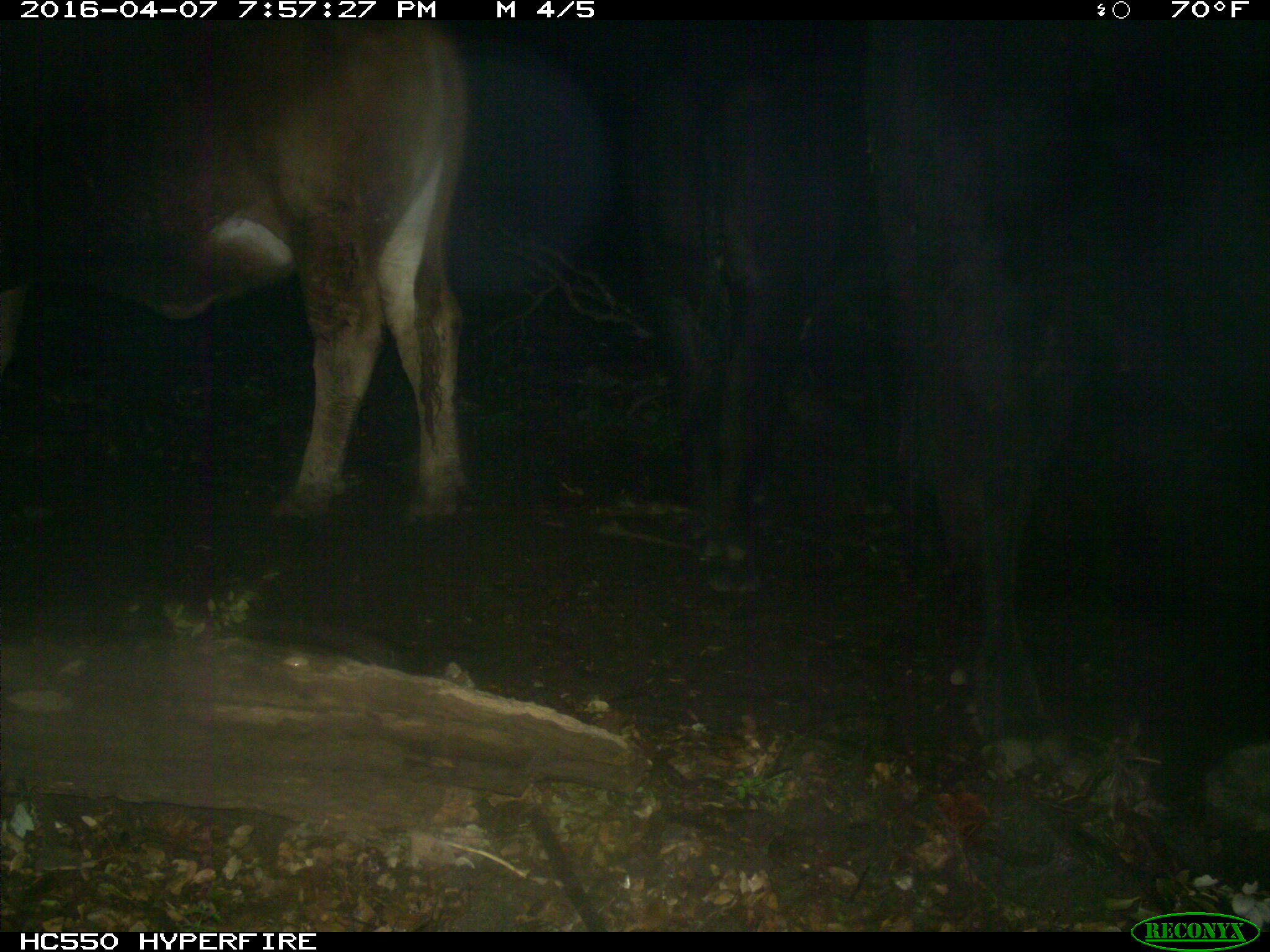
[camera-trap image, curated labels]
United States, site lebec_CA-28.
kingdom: Animalia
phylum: Chordata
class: Mammalia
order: Artiodactyla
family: Bovidae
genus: Bos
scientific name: Bos taurus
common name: domestic cow